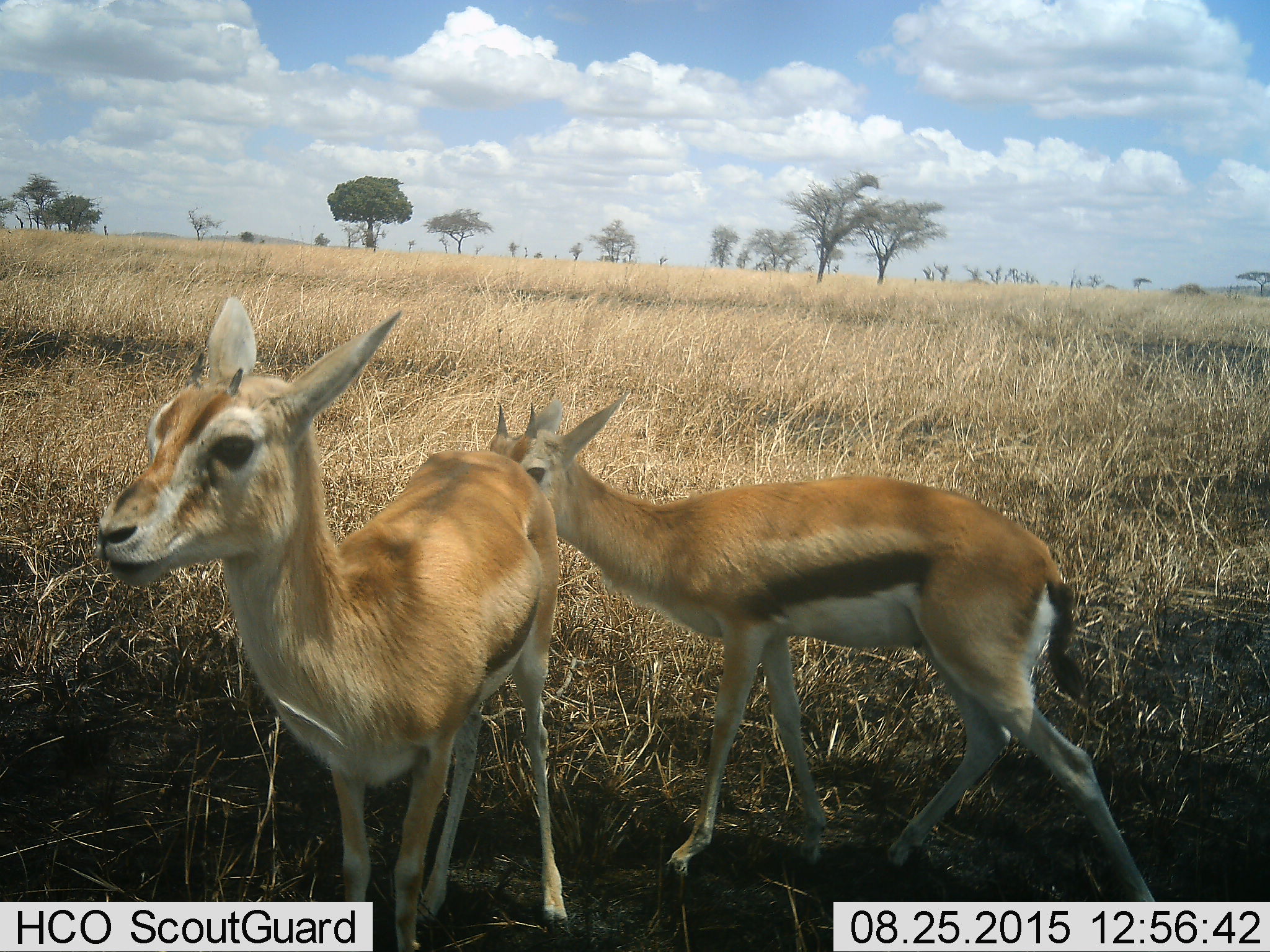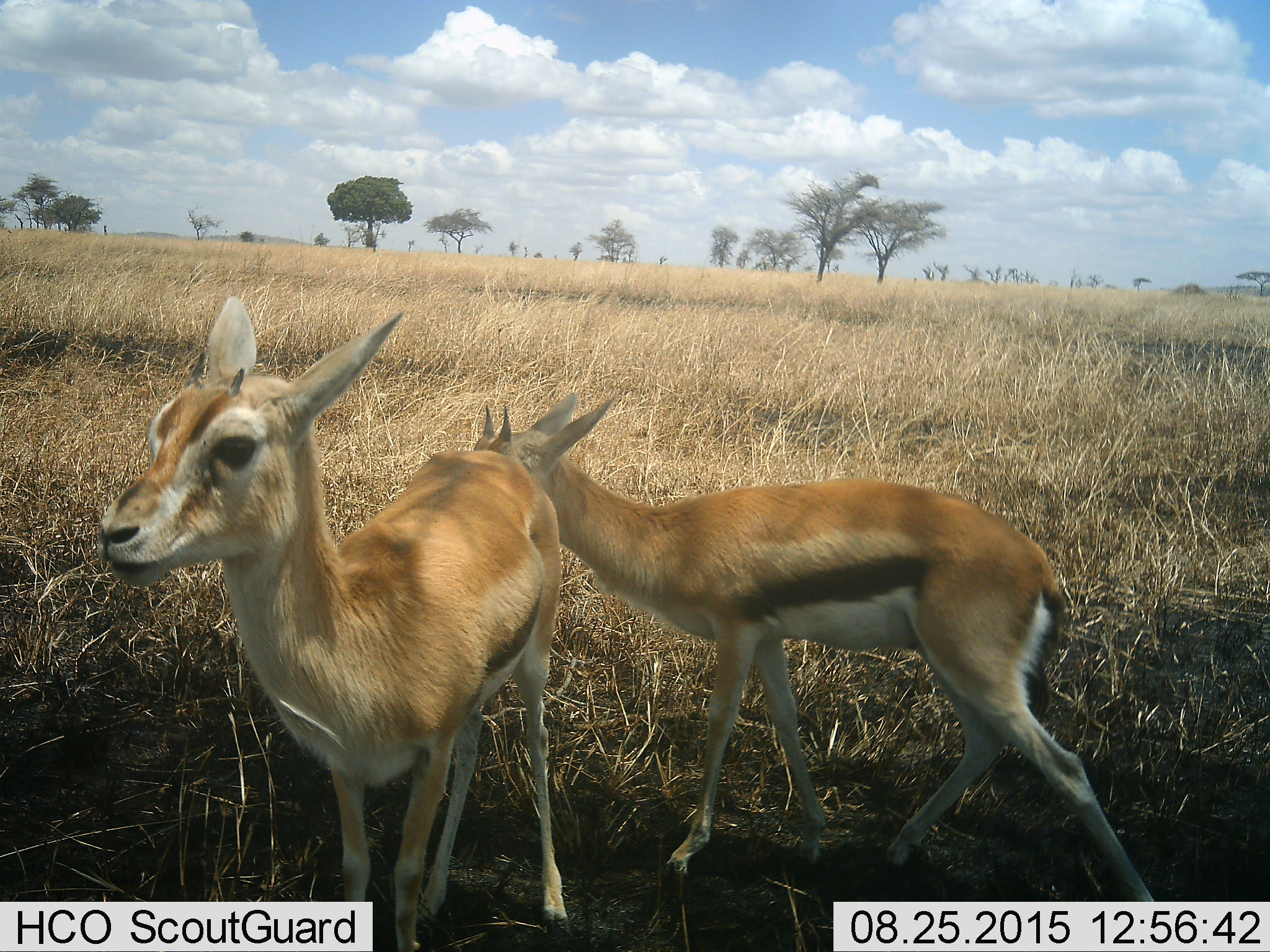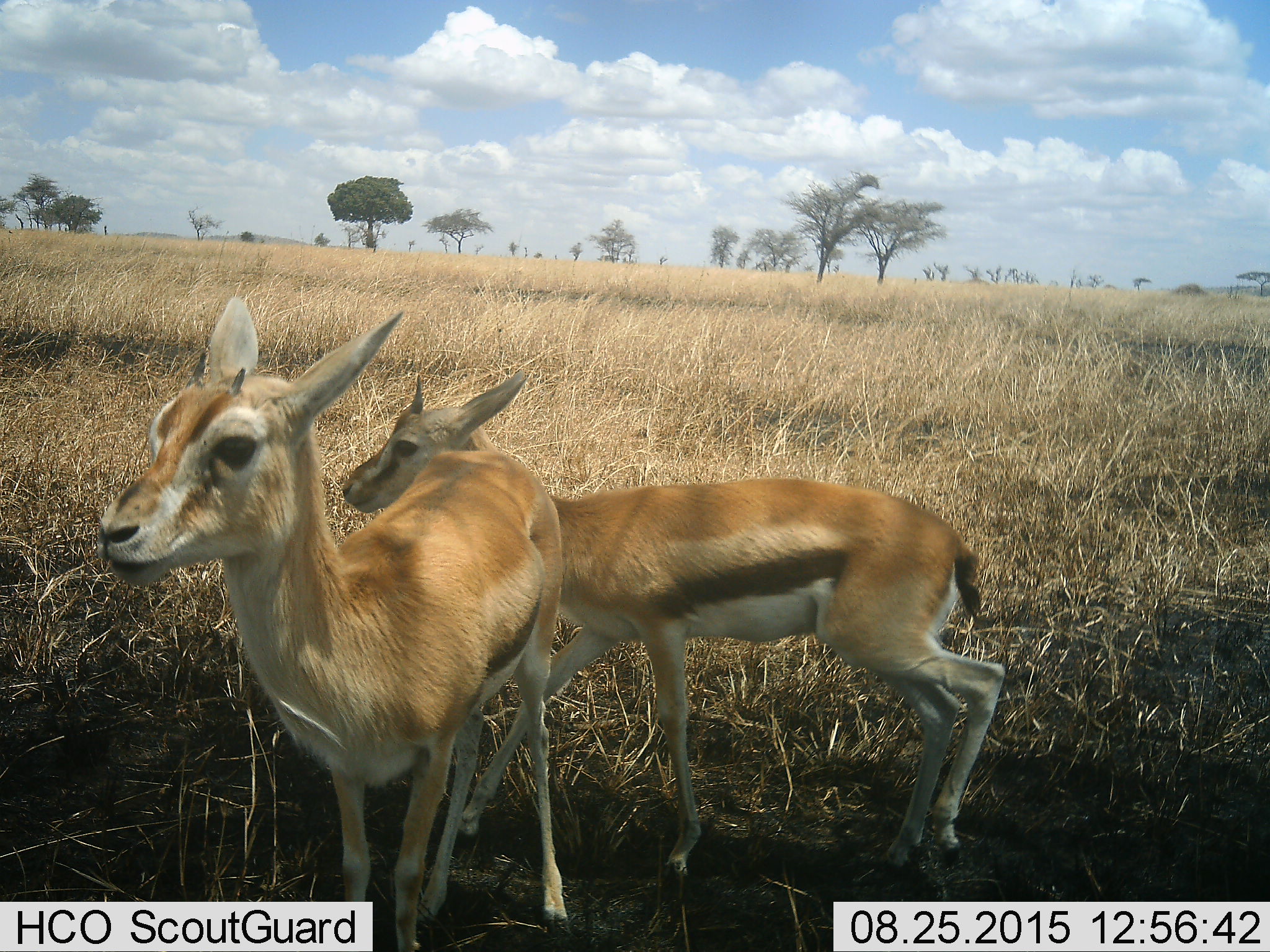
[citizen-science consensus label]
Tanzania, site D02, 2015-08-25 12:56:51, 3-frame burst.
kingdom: Animalia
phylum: Chordata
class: Mammalia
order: Artiodactyla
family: Bovidae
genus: Eudorcas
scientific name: Eudorcas thomsonii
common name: thomson's gazelle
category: gazellethomsons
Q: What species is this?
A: Gazellethomsons (thomson's gazelle) (Eudorcas thomsonii).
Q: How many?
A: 2.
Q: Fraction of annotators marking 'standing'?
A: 92%.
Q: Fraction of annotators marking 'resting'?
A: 0%.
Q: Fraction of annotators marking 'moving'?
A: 69%.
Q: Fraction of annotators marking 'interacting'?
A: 8%.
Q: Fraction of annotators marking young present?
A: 31%.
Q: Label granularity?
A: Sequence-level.